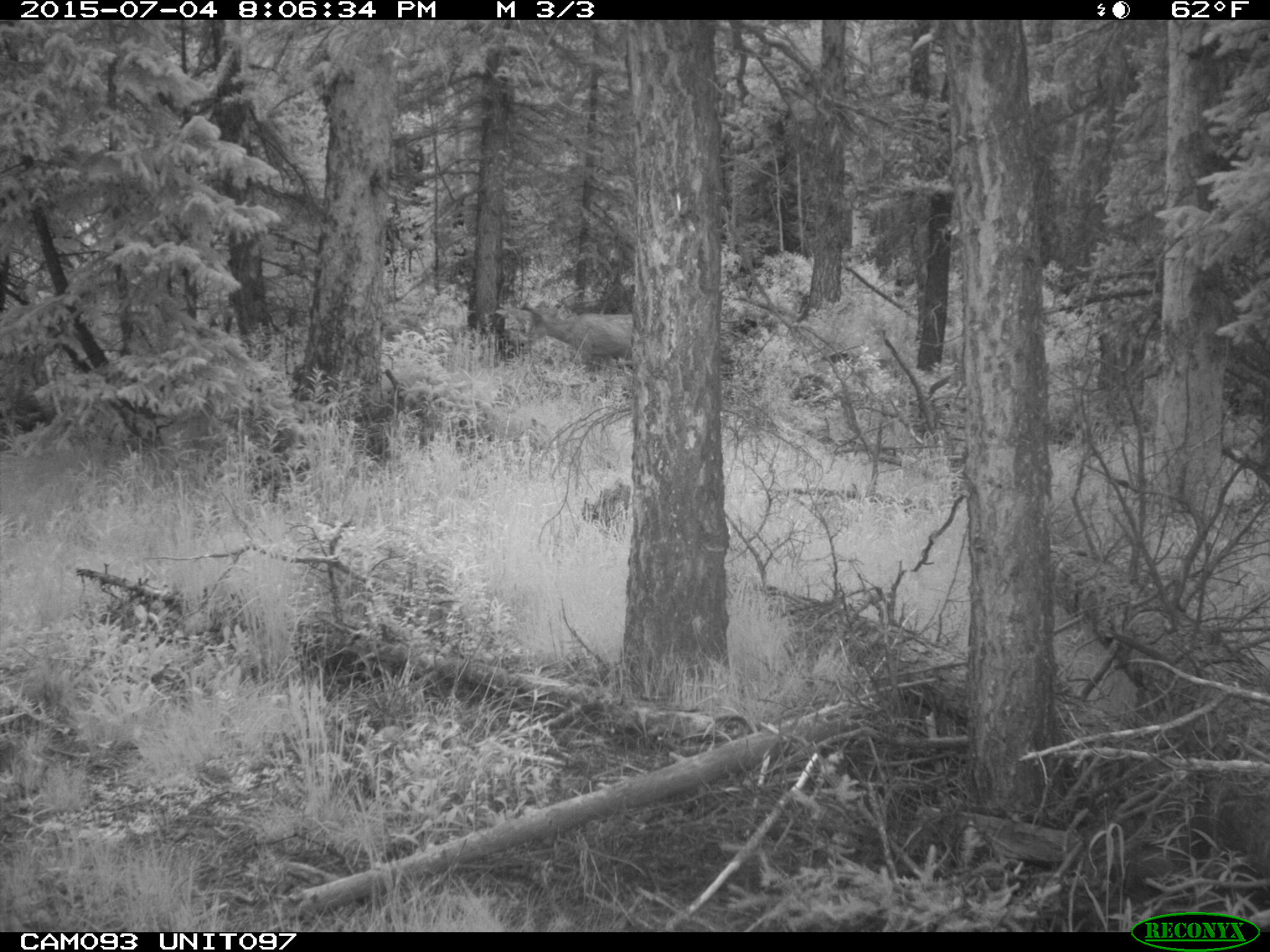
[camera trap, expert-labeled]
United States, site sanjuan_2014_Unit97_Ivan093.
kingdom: Animalia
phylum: Chordata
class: Mammalia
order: Artiodactyla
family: Cervidae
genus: Odocoileus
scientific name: Odocoileus hemionus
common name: mule deer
Odocoileus hemionus (mule deer).